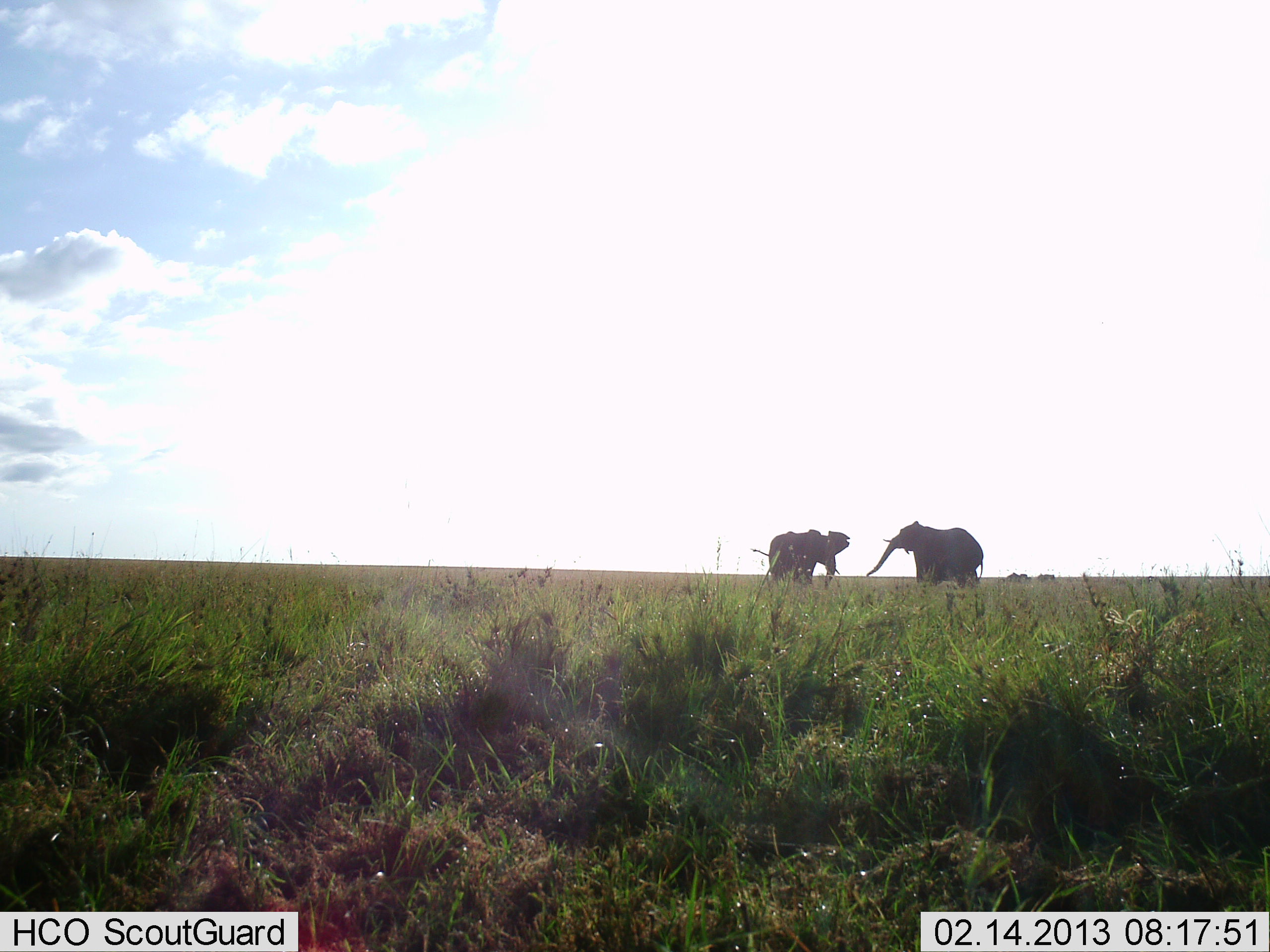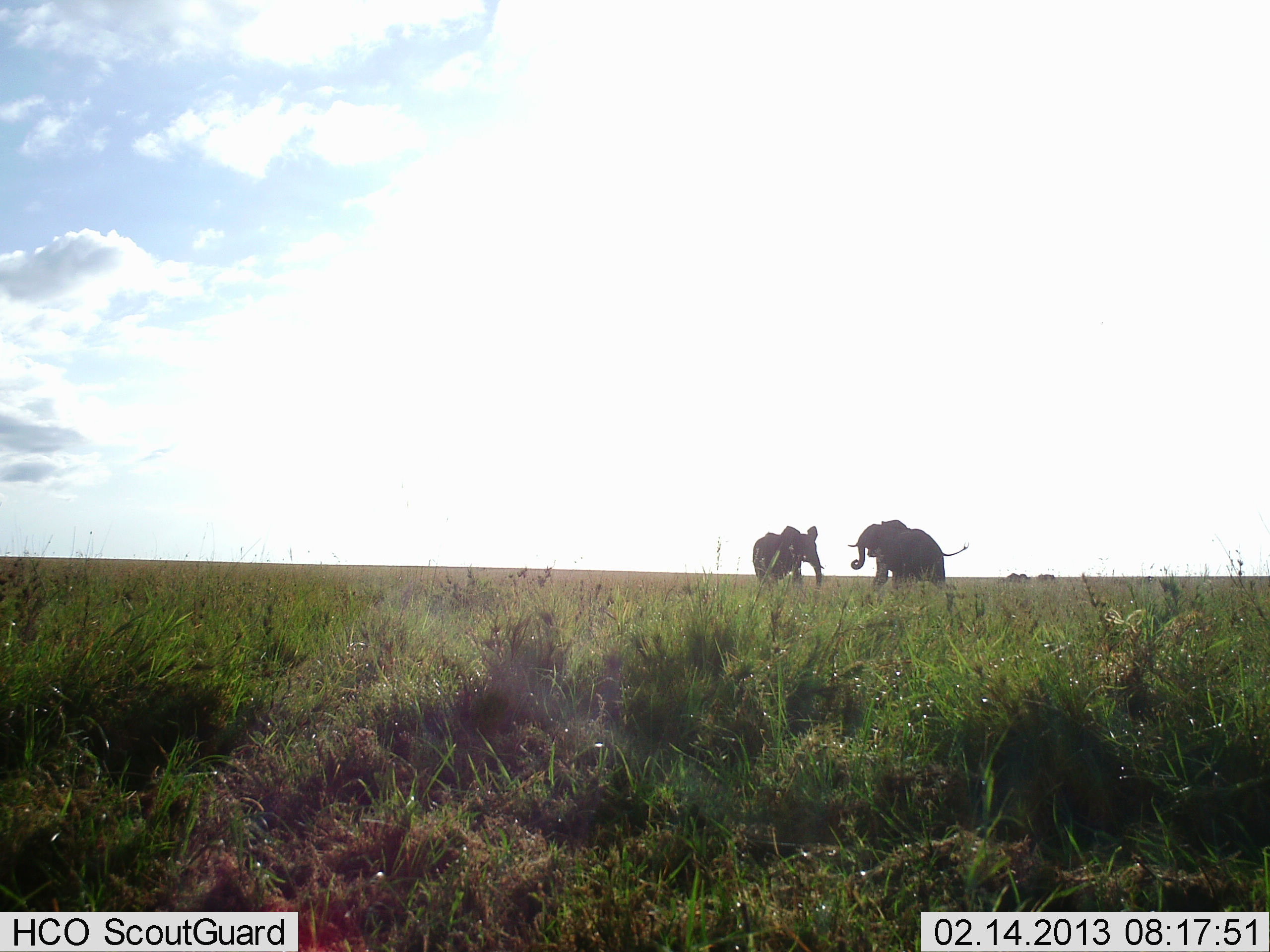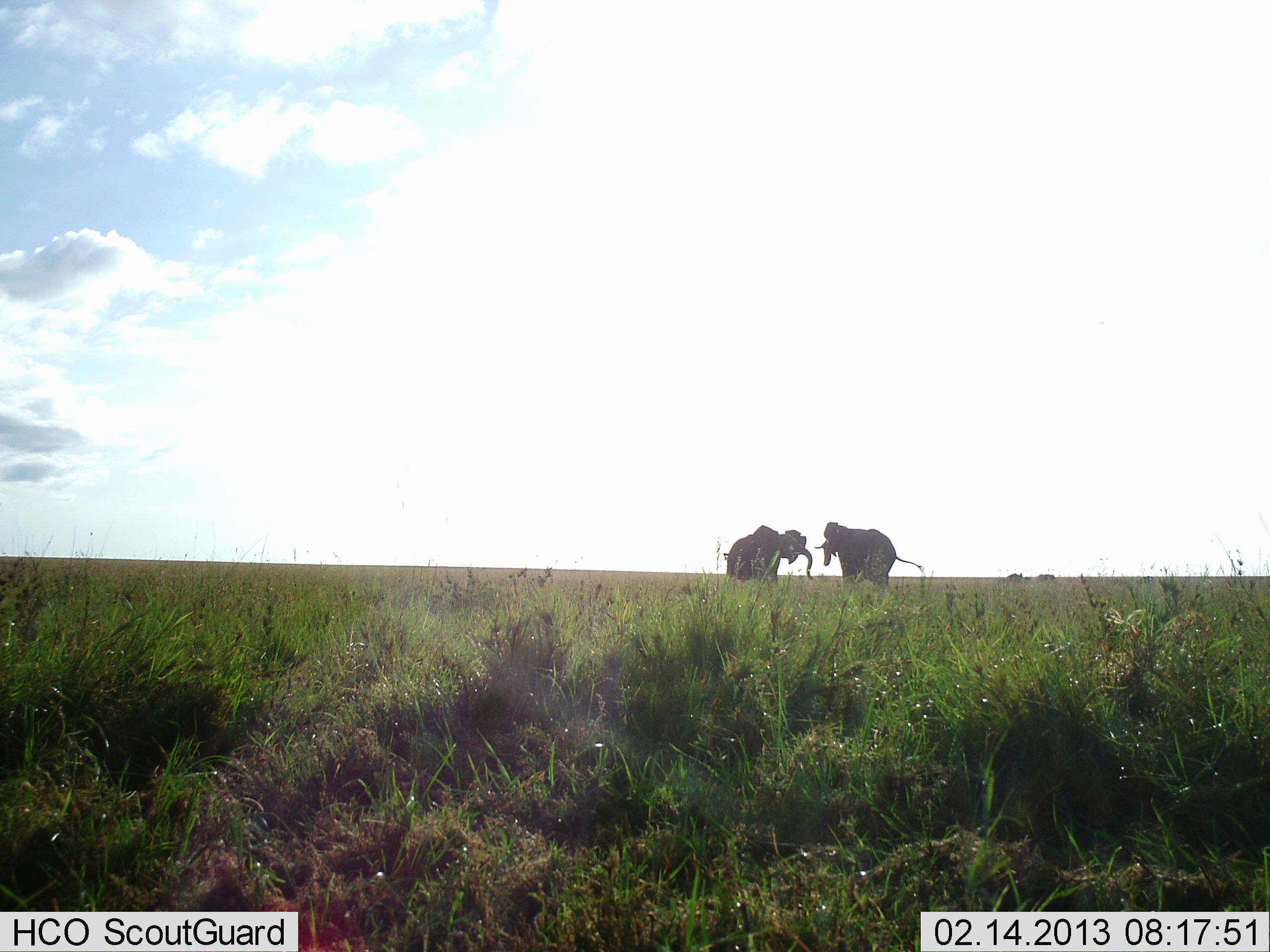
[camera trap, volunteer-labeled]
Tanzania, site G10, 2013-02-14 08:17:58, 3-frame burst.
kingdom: Animalia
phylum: Chordata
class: Mammalia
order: Proboscidea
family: Elephantidae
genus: Loxodonta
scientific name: Loxodonta africana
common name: african bush elephant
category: elephant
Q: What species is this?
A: Elephant (african bush elephant) (Loxodonta africana).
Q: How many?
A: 2.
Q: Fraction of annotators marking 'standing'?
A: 40%.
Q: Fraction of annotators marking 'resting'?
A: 2%.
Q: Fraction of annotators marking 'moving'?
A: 7%.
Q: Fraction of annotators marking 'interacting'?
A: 67%.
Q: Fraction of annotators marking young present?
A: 2%.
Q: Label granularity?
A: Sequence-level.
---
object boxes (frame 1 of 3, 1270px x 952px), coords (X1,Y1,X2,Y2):
animal: (865,521,984,590); (752,531,851,588)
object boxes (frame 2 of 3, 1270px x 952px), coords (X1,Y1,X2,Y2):
animal: (846,520,970,598); (752,526,823,597)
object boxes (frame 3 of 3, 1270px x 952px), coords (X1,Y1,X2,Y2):
animal: (815,521,925,593); (723,525,812,594)